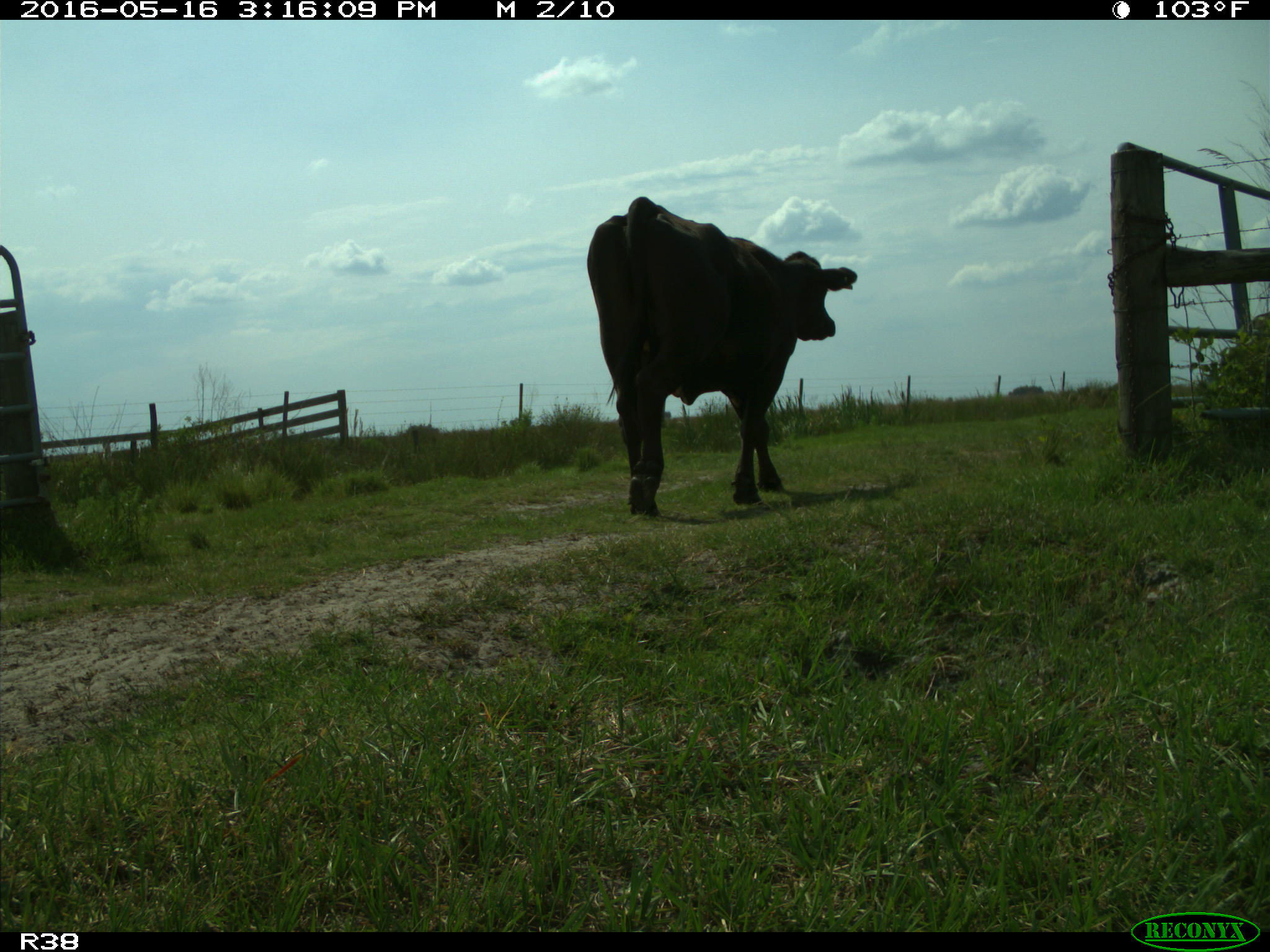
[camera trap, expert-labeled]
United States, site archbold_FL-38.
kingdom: Animalia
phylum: Chordata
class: Mammalia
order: Artiodactyla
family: Bovidae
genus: Bos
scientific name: Bos taurus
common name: domestic cow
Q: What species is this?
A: Bos taurus (domestic cow).